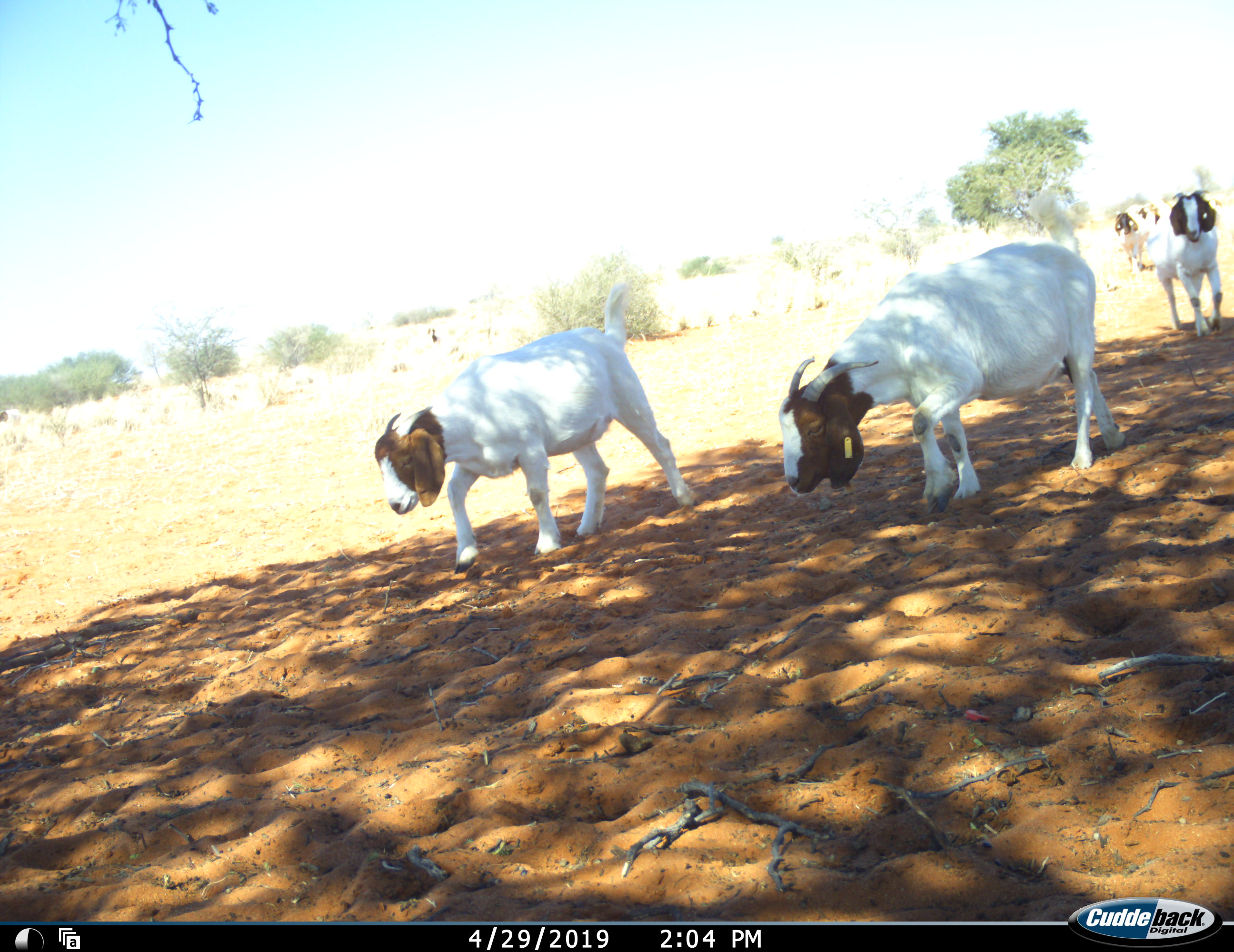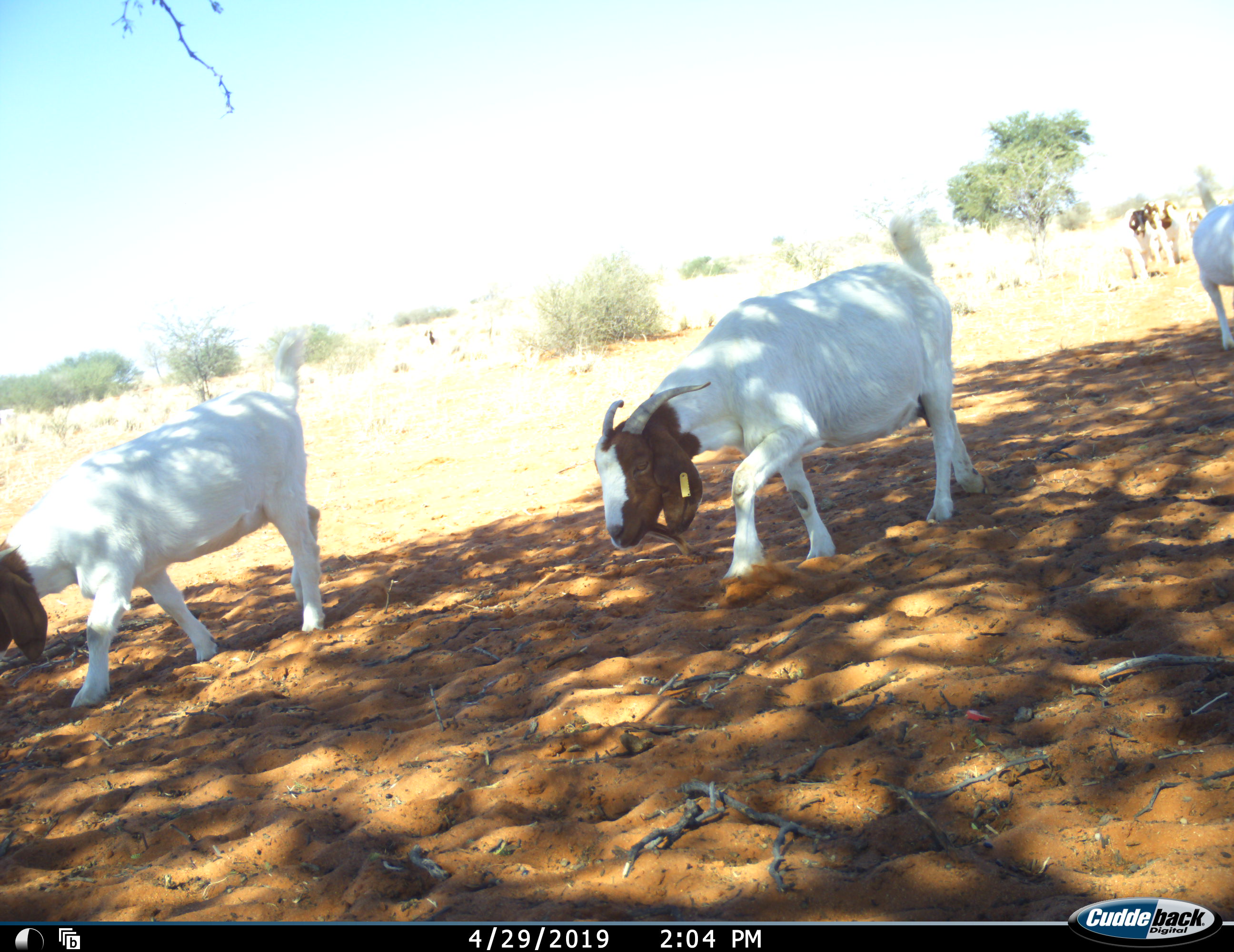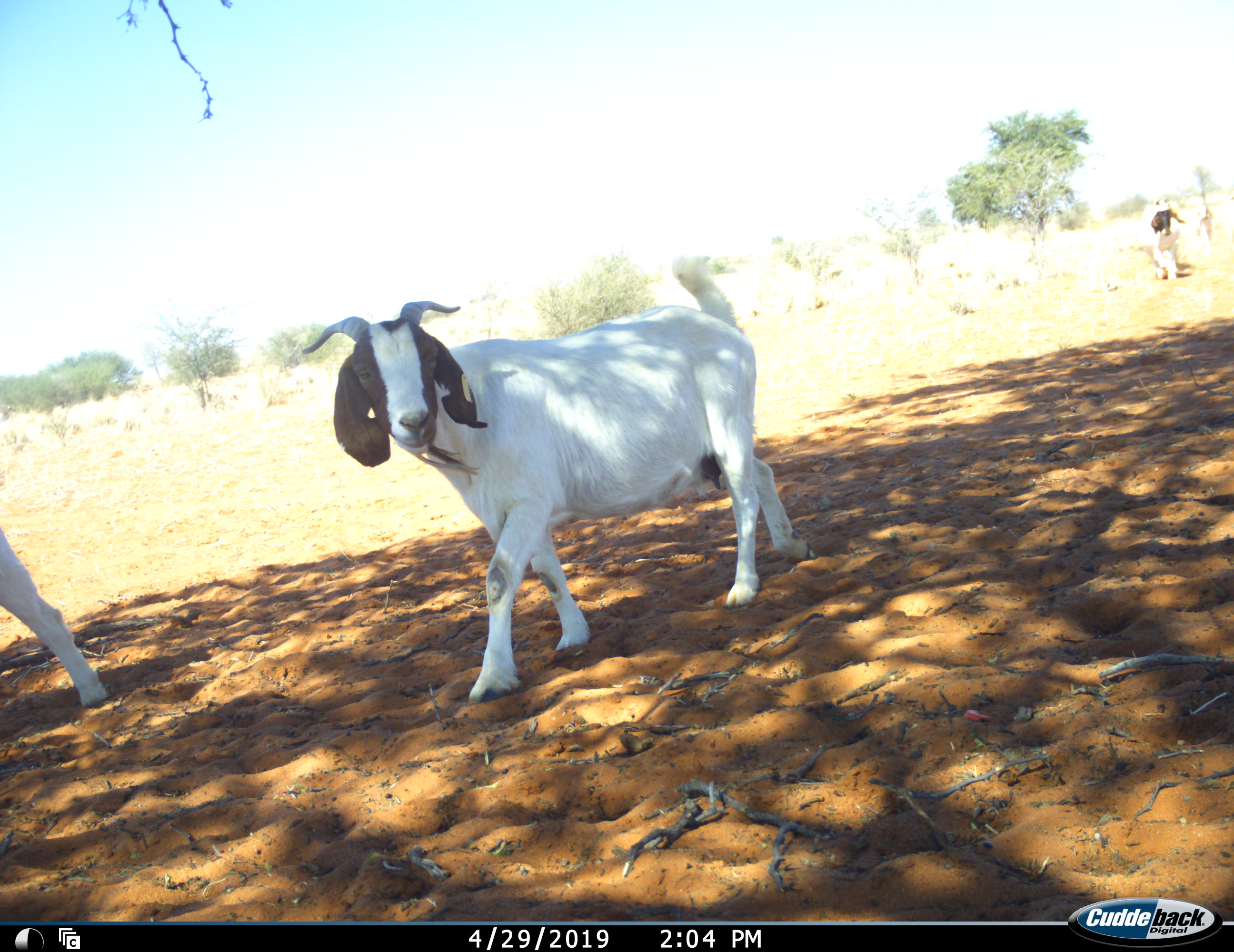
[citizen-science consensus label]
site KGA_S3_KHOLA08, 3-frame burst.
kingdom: Animalia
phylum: Chordata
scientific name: Vertebrata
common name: domestic animal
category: domesticanimal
Domesticanimal (domestic animal) (Vertebrata), count 7. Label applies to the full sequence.